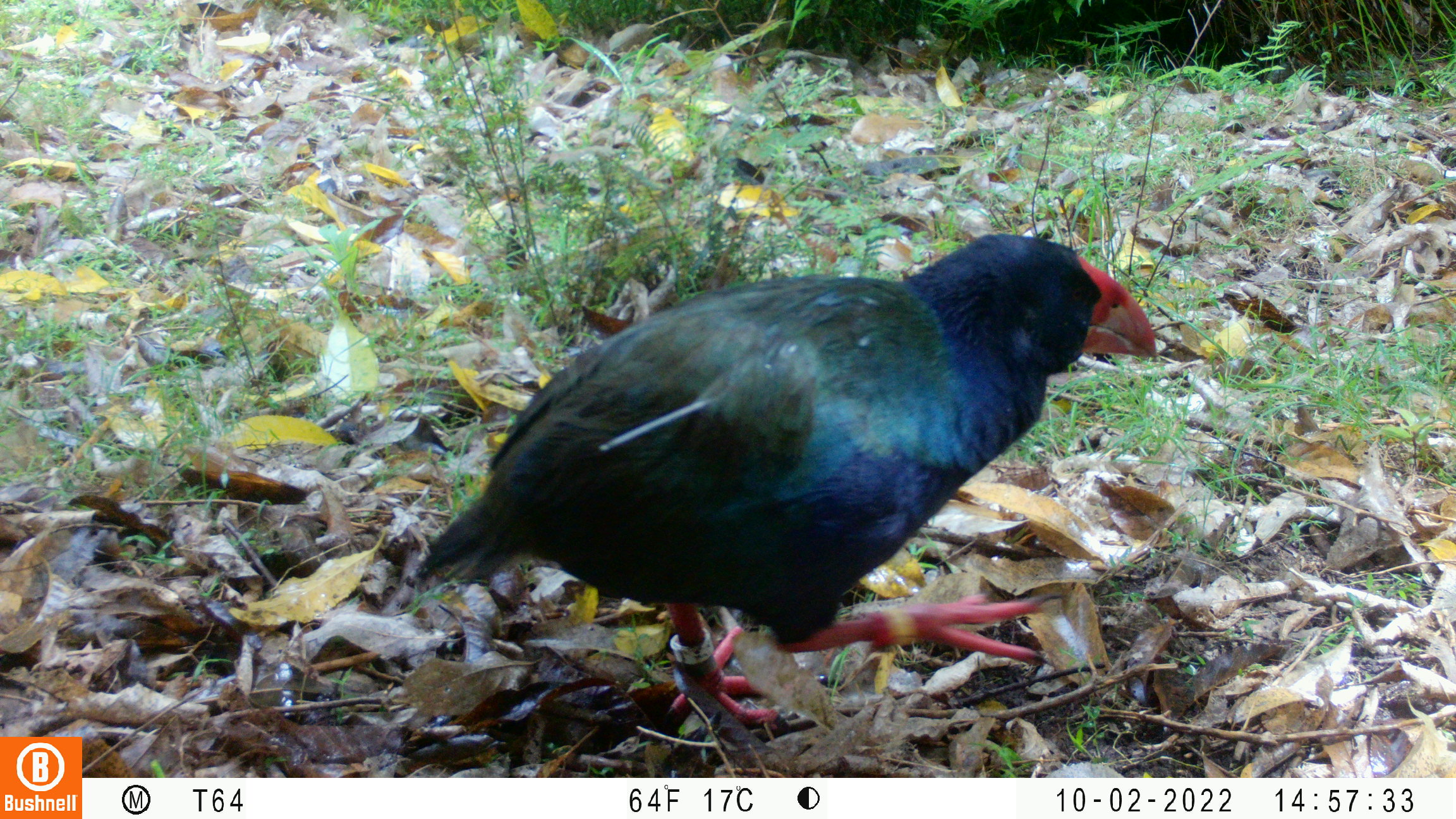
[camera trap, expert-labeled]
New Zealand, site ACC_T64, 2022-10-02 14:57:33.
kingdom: Animalia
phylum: Chordata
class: Aves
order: Gruiformes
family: Rallidae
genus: Porphyrio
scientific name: Porphyrio mantelli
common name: takahe